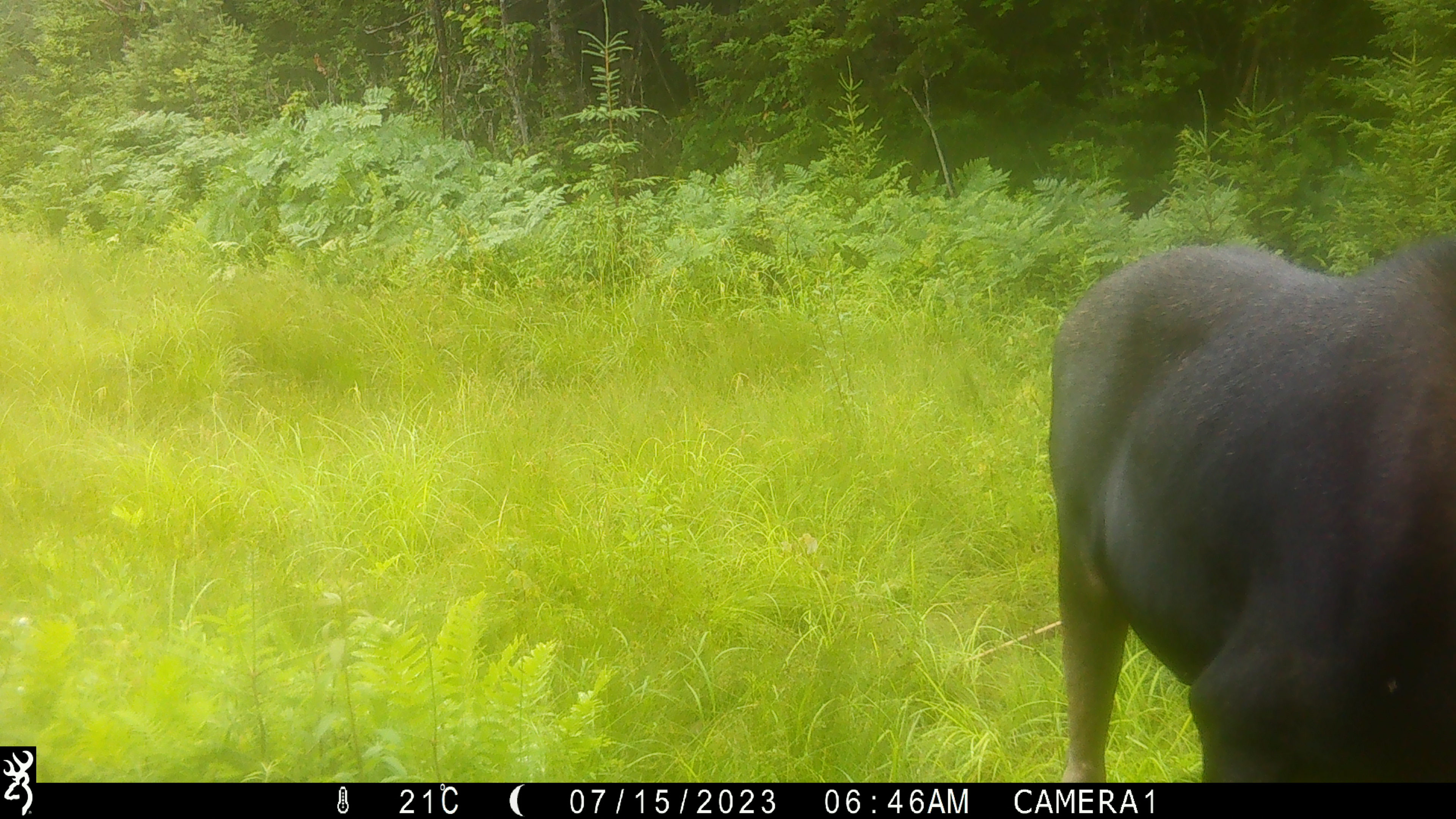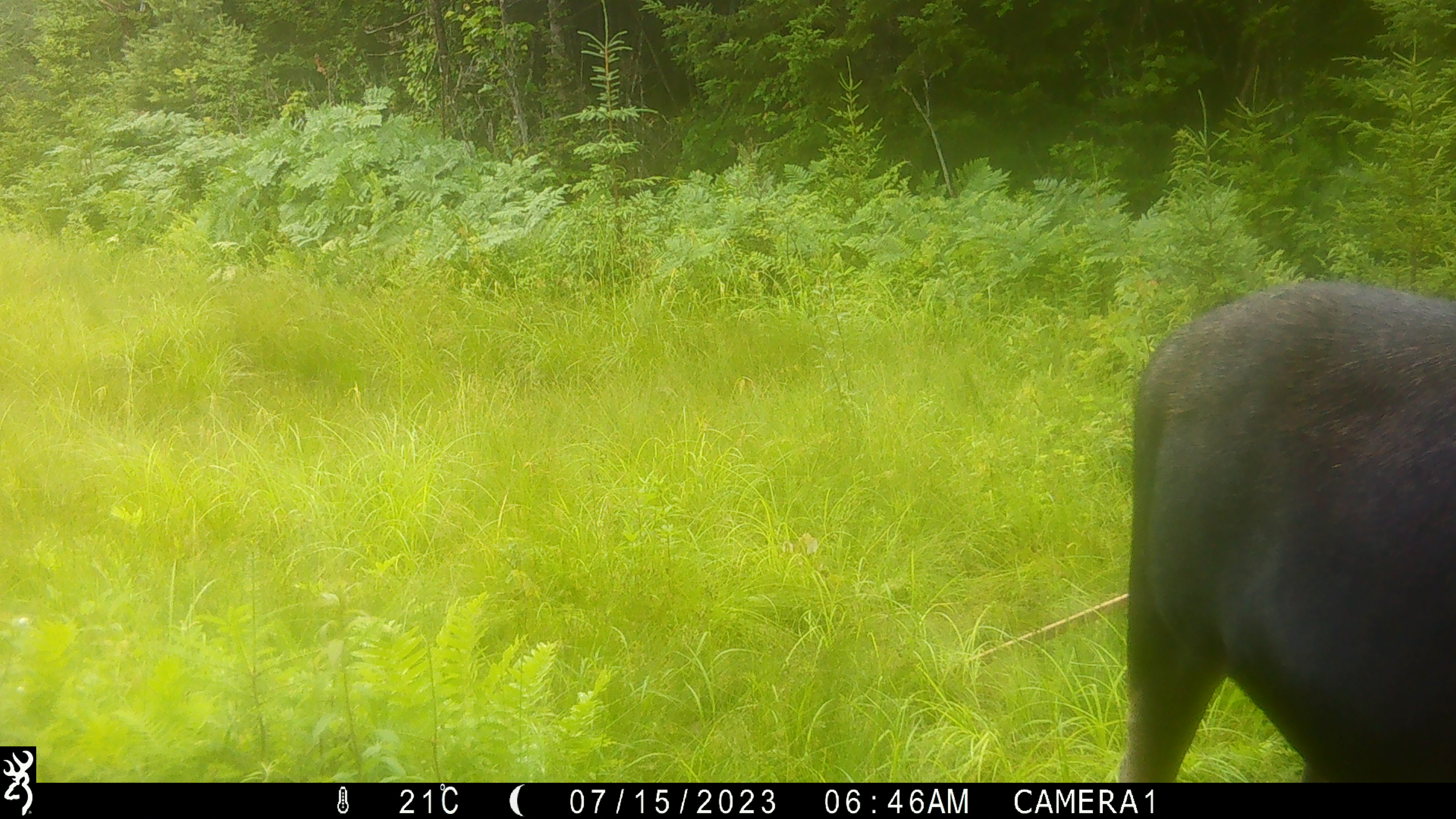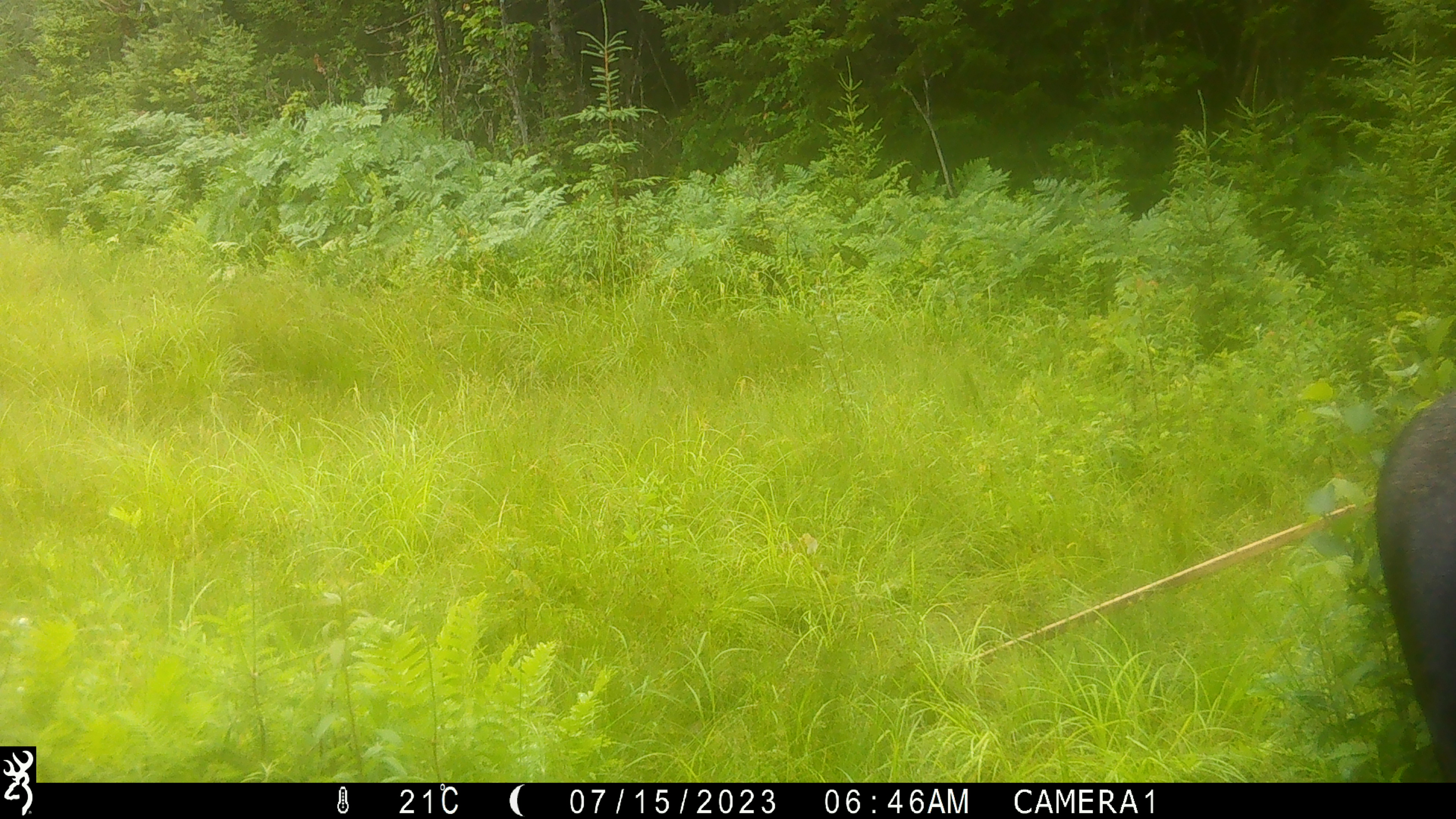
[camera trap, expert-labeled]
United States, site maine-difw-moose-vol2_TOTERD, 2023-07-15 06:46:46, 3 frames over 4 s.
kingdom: Animalia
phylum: Chordata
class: Mammalia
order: Artiodactyla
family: Cervidae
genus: Alces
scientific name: Alces alces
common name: moose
Moose (Alces alces).